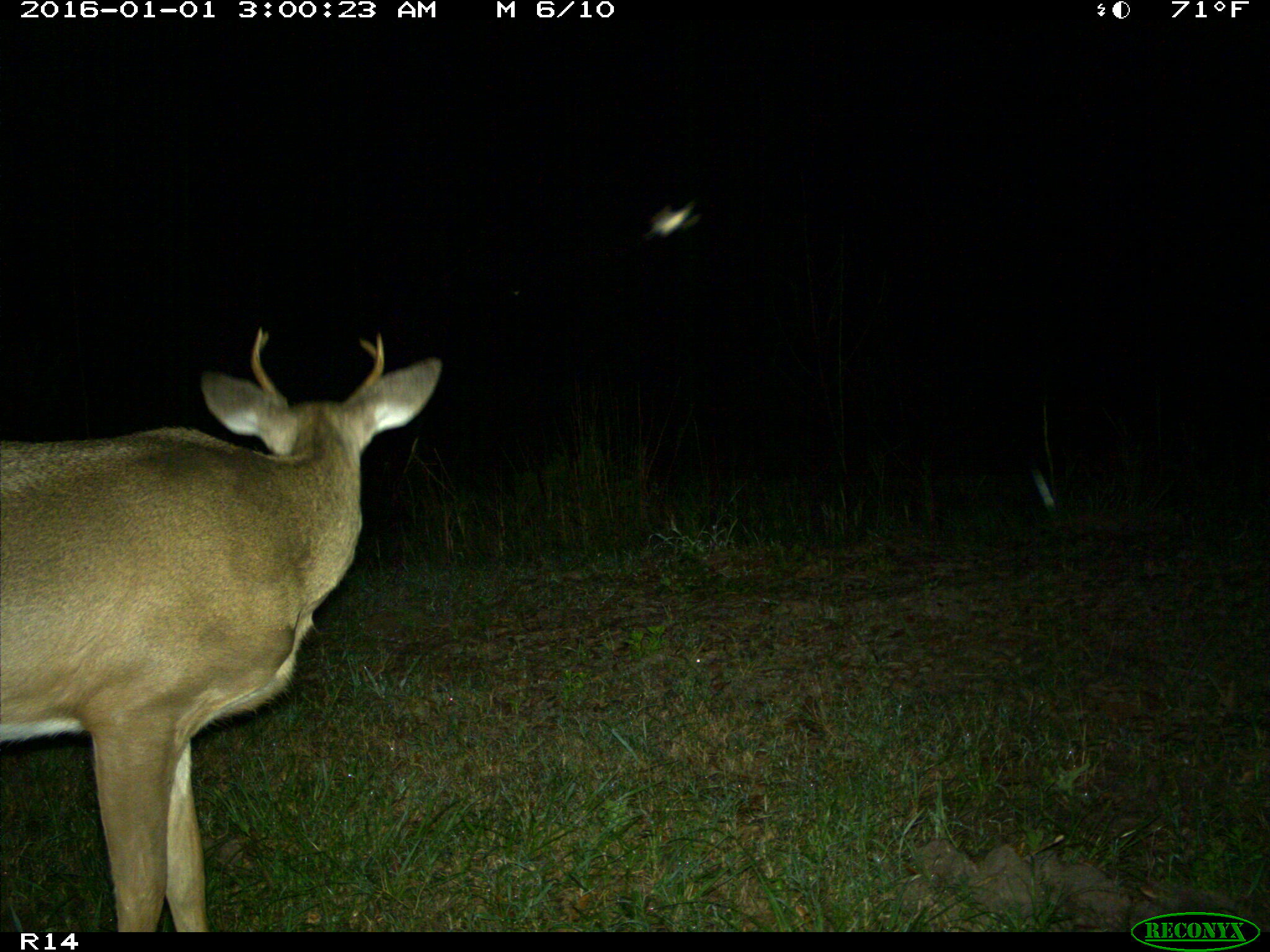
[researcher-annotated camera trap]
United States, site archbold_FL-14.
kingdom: Animalia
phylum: Chordata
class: Mammalia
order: Artiodactyla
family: Cervidae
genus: Odocoileus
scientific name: Odocoileus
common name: deer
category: unidentified deer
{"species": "unidentified deer (deer) (Odocoileus)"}